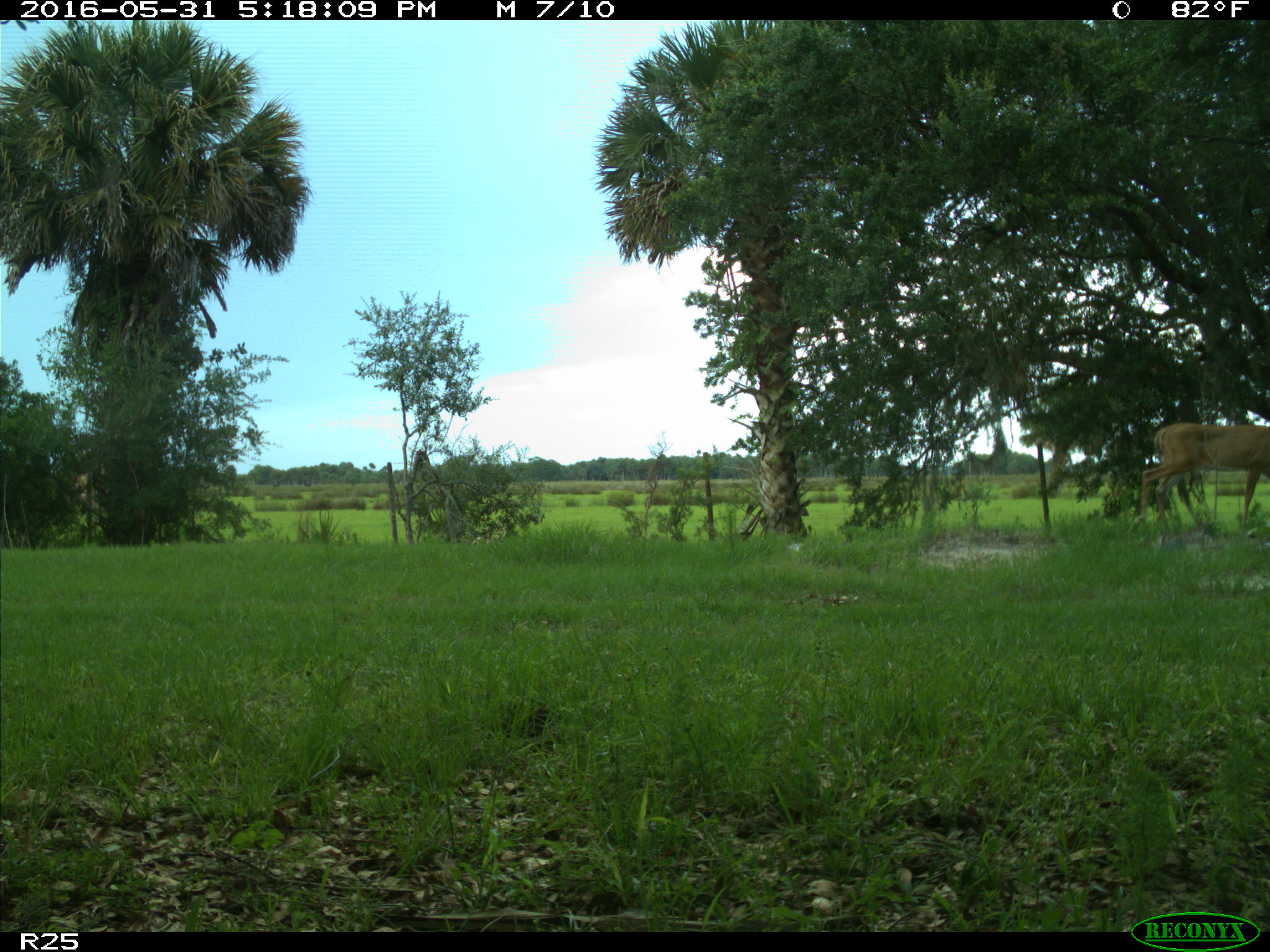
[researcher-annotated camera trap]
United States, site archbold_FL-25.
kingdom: Animalia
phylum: Chordata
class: Mammalia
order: Artiodactyla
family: Cervidae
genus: Odocoileus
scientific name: Odocoileus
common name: deer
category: unidentified deer